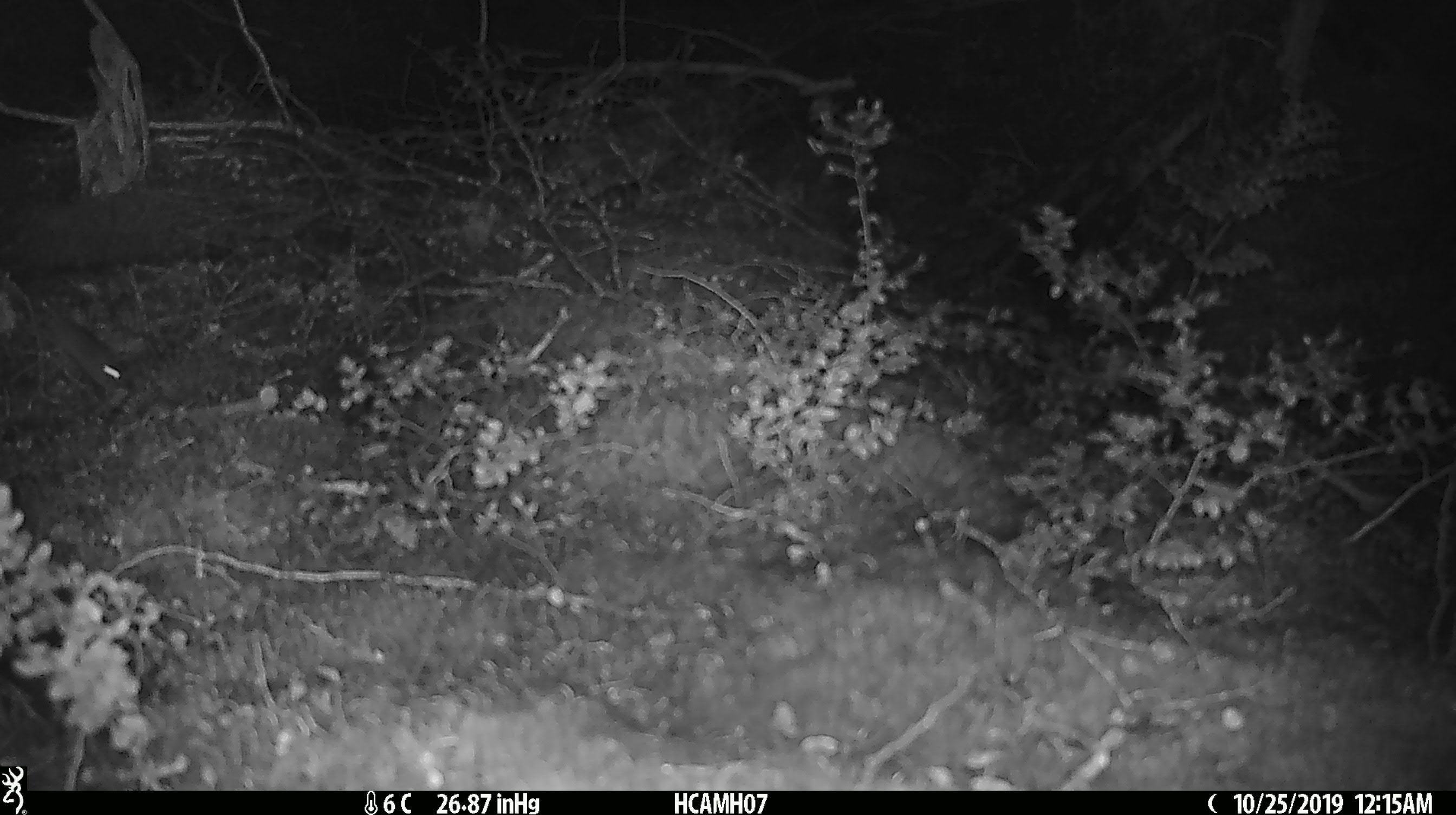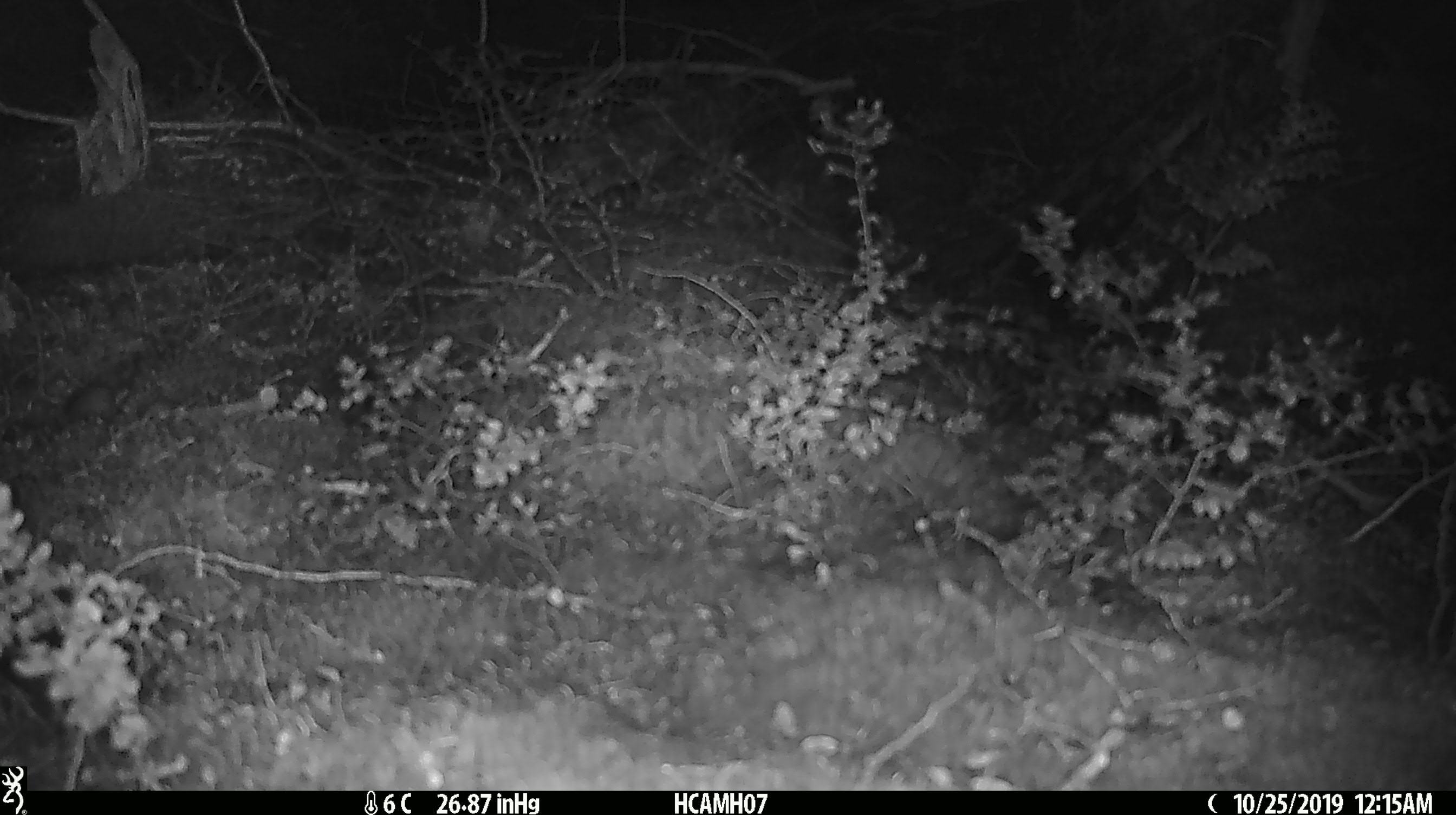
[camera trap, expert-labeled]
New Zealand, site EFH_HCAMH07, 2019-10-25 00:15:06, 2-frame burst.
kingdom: Animalia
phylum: Chordata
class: Mammalia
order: Rodentia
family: Muridae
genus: Mus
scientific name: Mus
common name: mouse